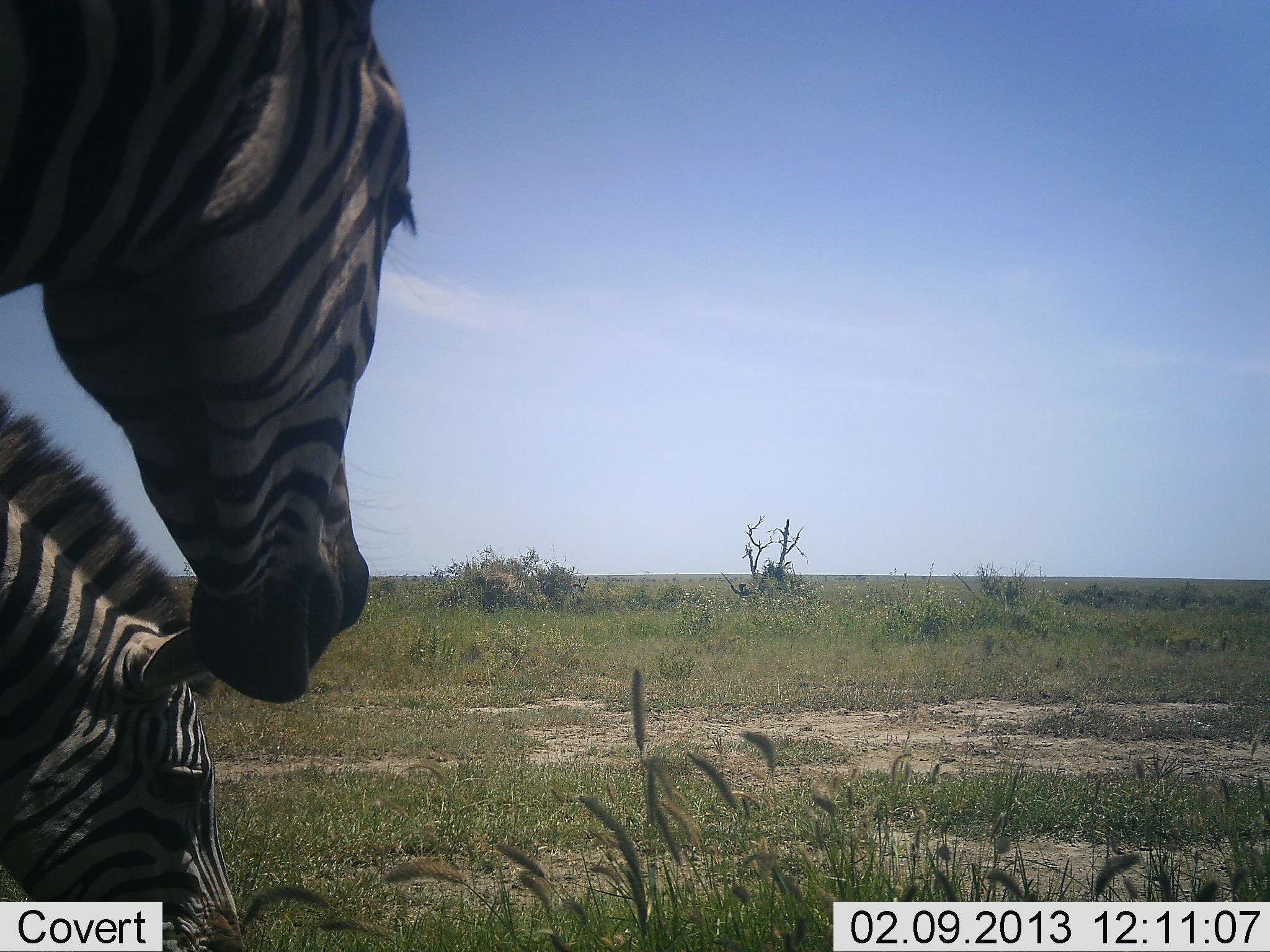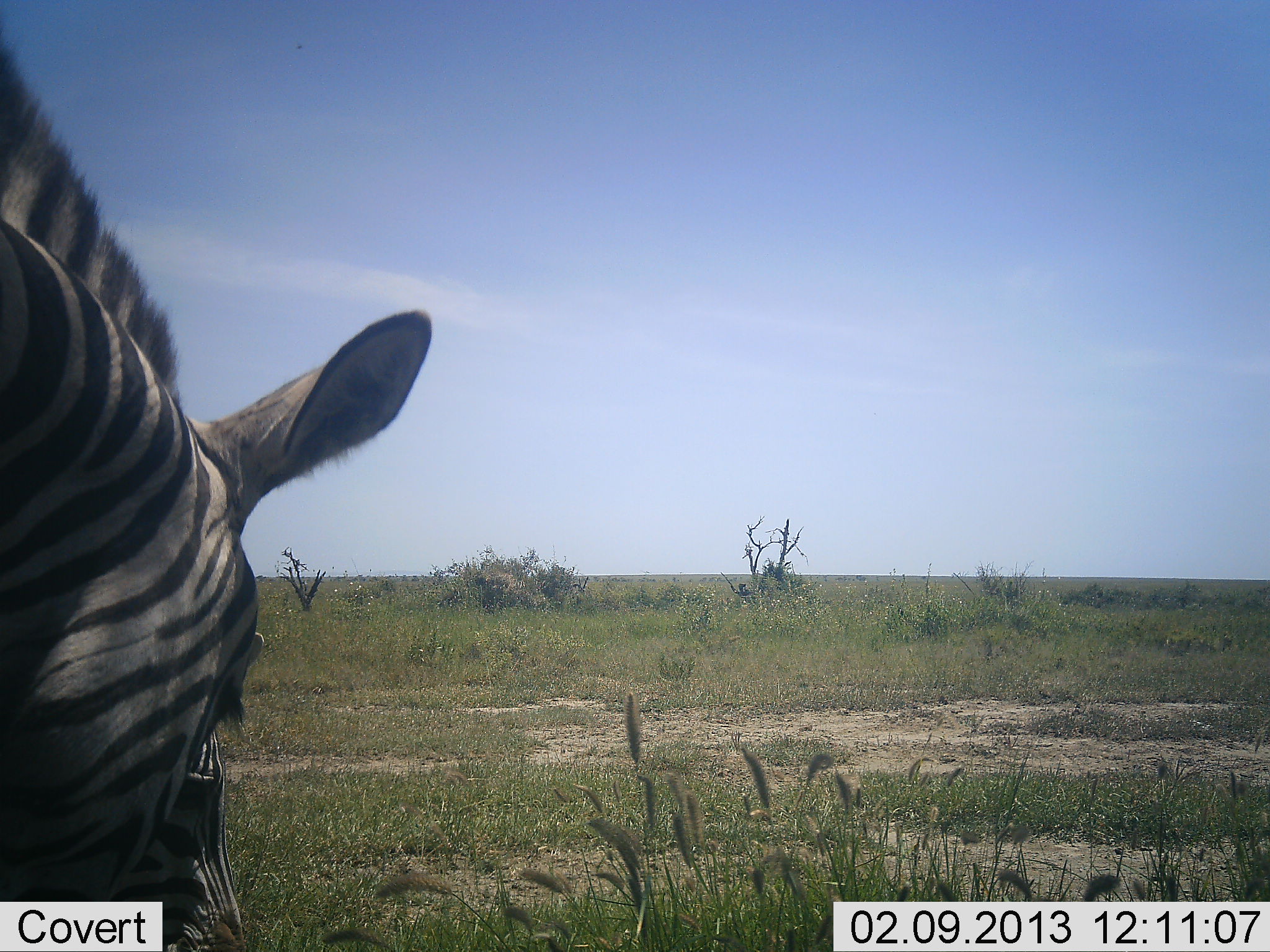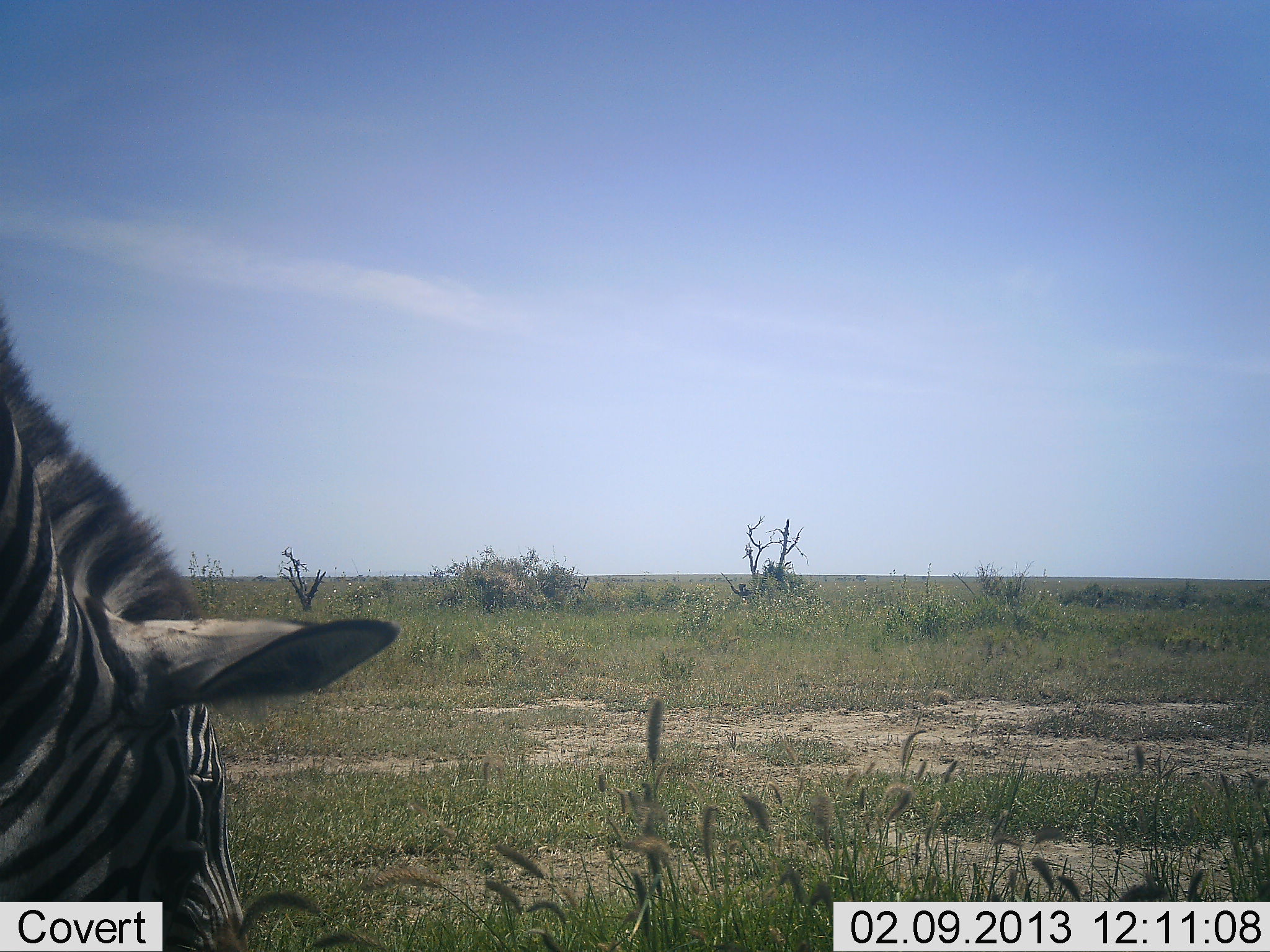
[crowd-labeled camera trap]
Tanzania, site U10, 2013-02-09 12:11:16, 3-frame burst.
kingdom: Animalia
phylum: Chordata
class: Mammalia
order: Perissodactyla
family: Equidae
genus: Equus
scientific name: Equus quagga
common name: plains zebra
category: zebra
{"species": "zebra (plains zebra) (Equus quagga)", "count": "2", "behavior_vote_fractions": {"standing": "27%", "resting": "3%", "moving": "0%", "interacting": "0%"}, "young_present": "3%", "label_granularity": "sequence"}